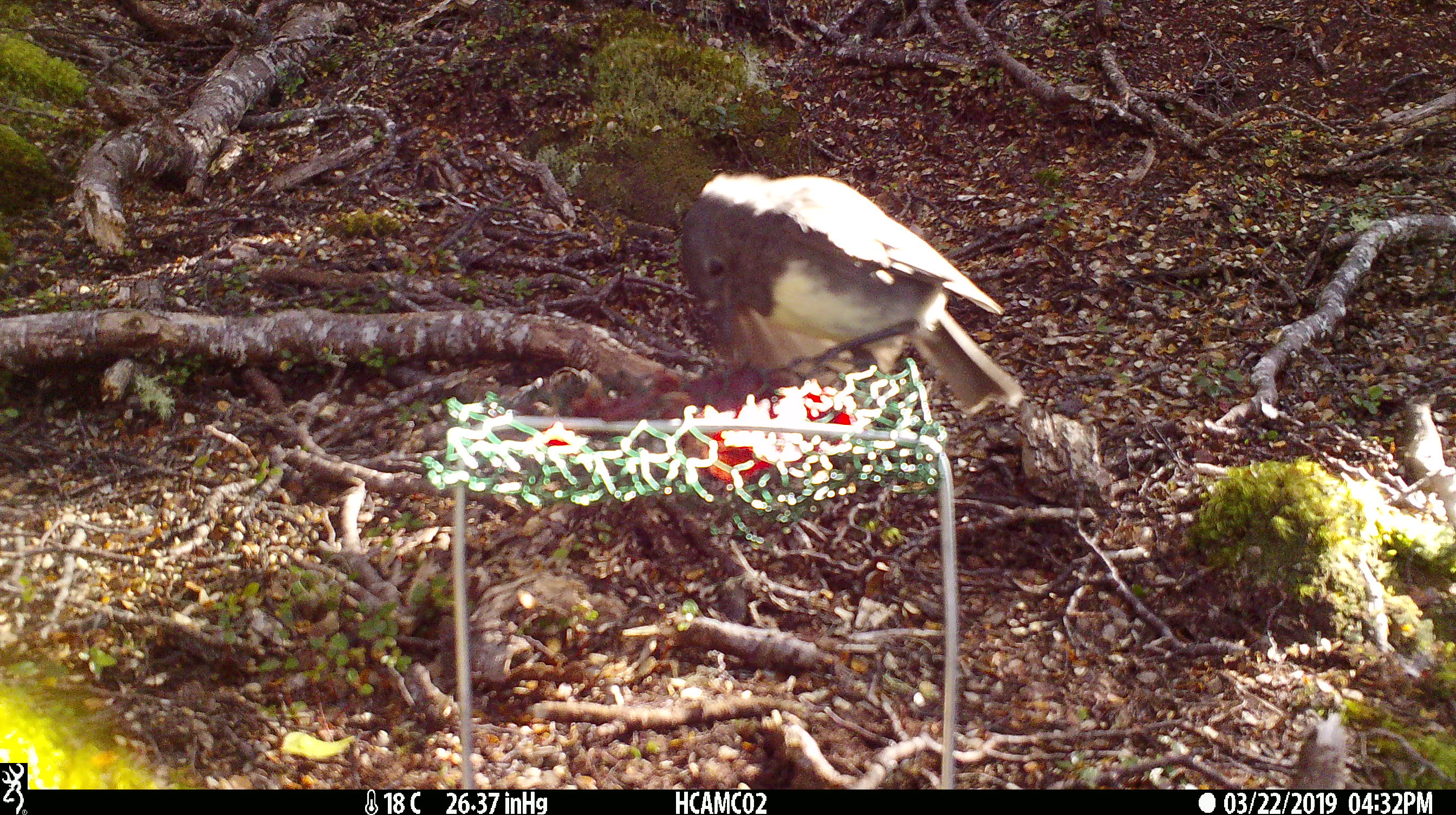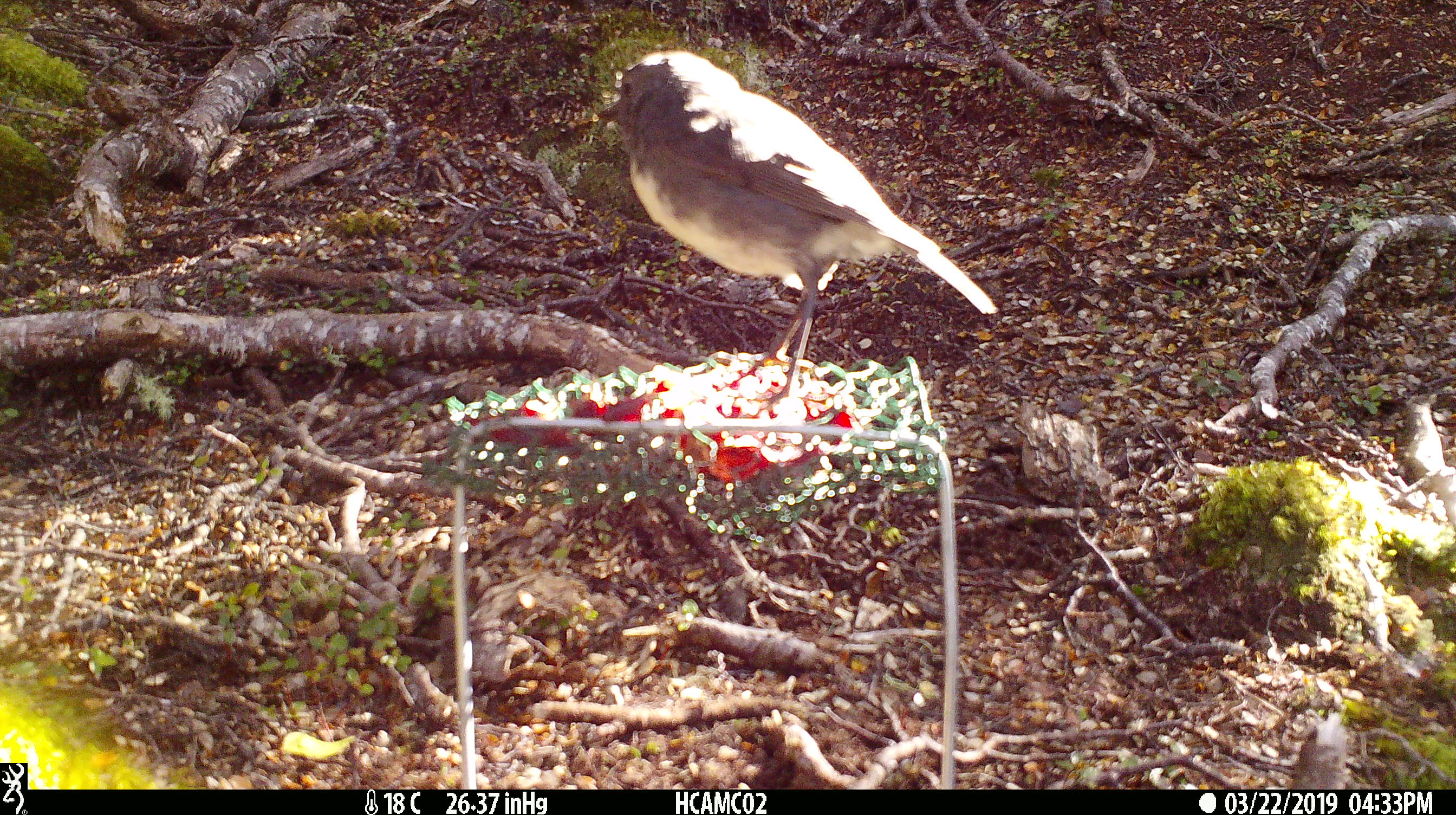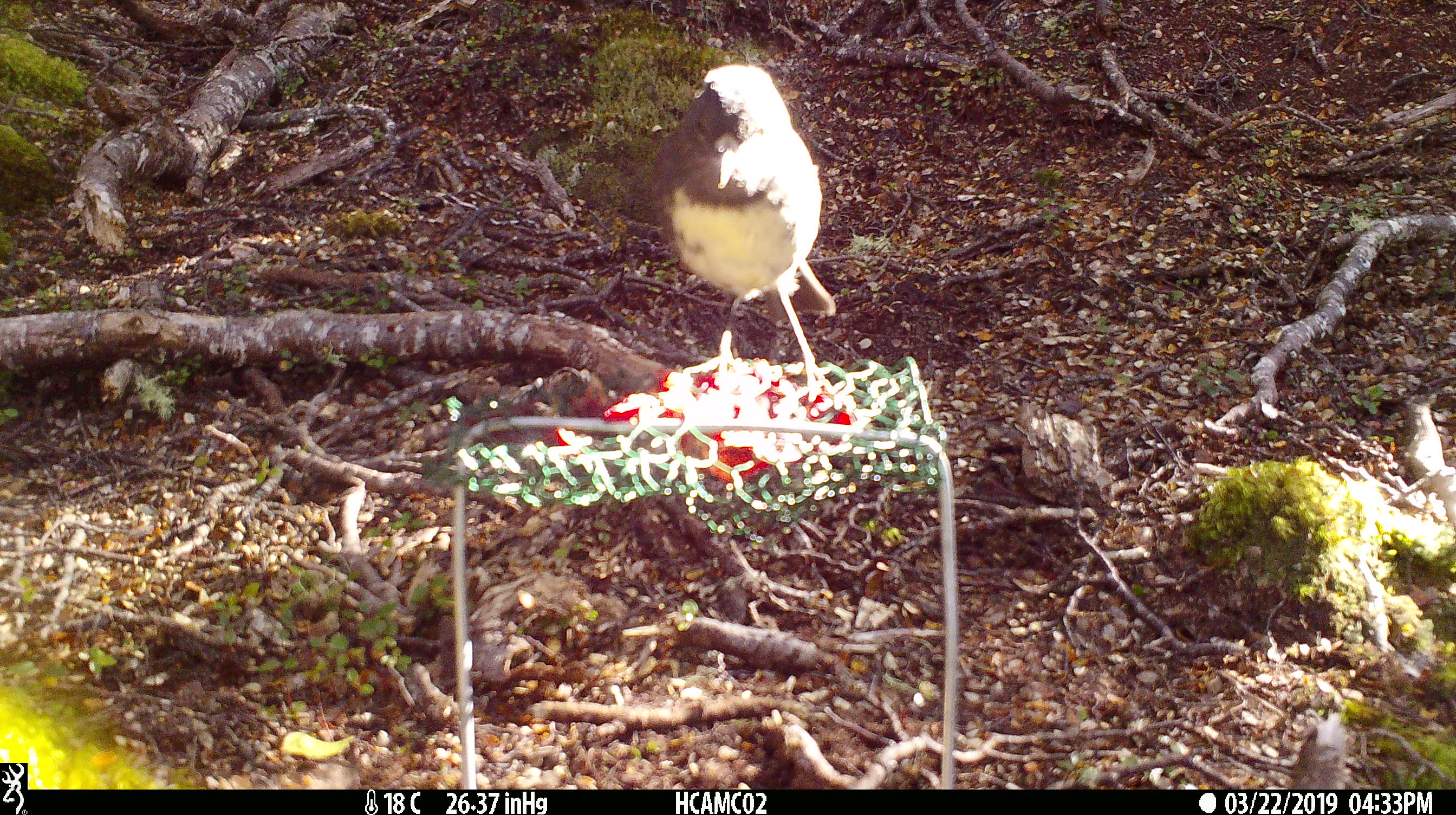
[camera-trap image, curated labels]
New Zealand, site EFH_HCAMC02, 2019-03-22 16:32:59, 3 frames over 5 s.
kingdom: Animalia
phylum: Chordata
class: Aves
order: Passeriformes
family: Petroicidae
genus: Petroica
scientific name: Petroica australis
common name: new zealand robin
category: robin